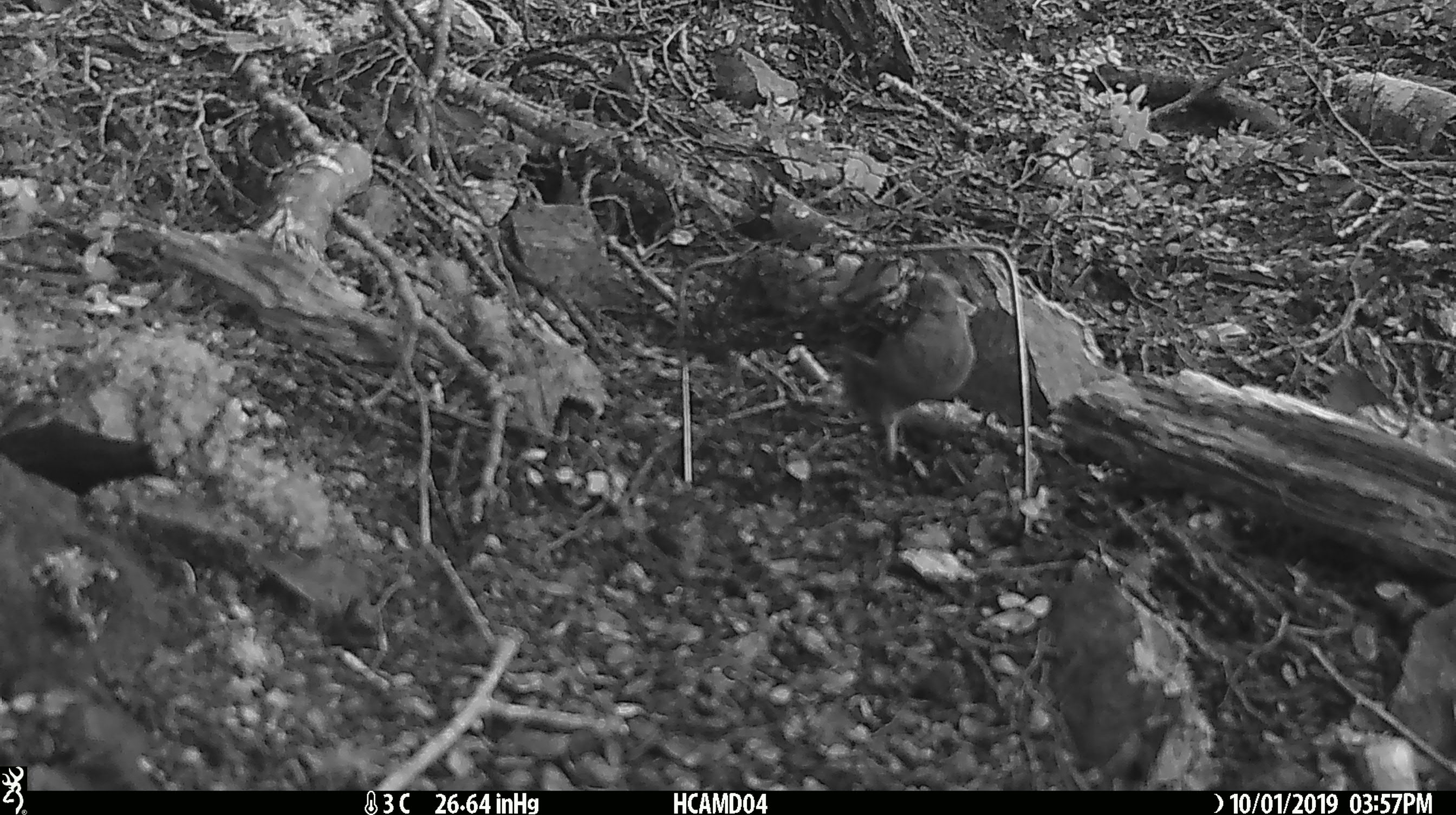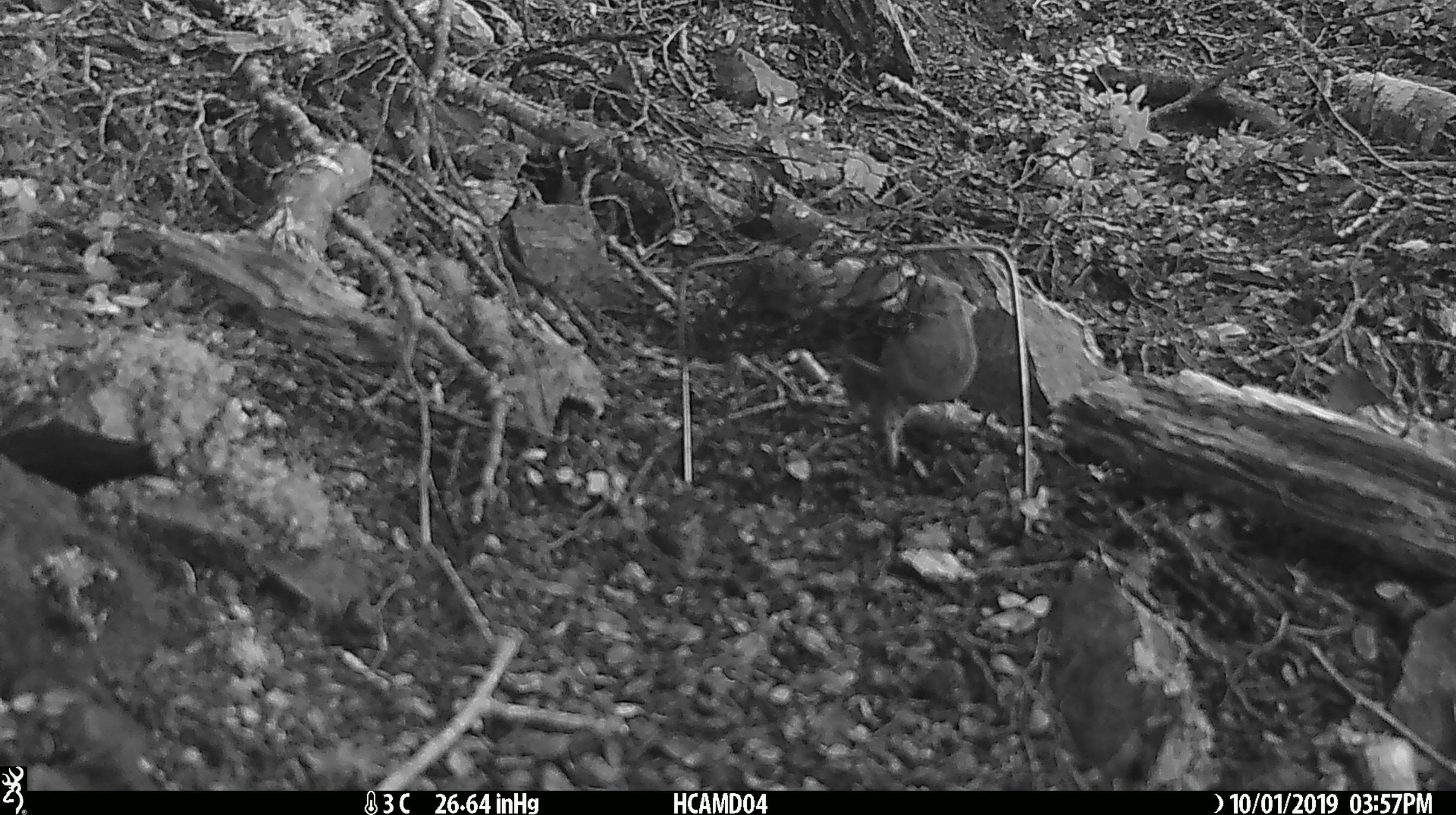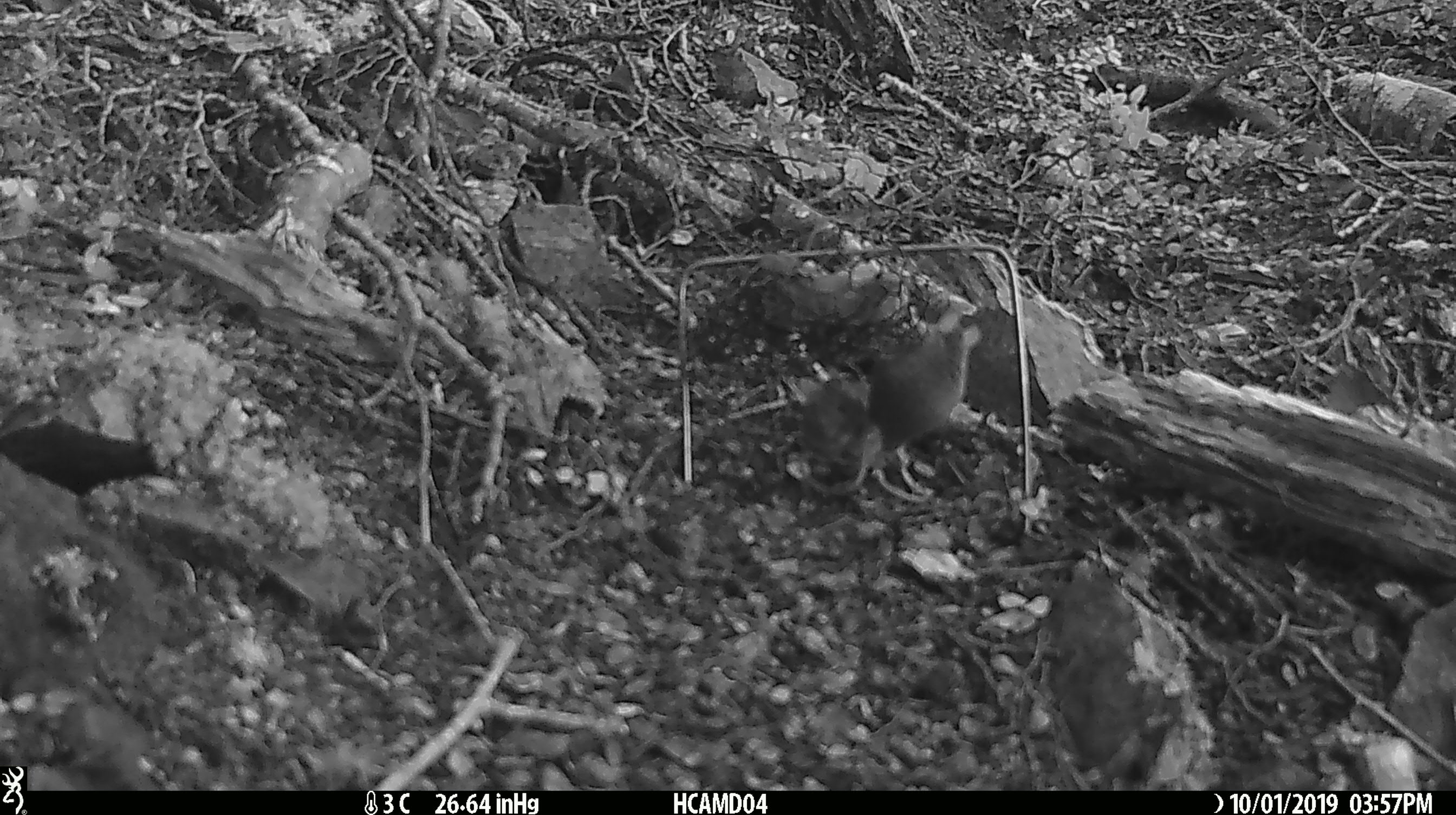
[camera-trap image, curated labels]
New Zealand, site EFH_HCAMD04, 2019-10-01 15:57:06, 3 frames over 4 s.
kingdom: Animalia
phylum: Chordata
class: Mammalia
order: Rodentia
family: Muridae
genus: Mus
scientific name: Mus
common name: mouse